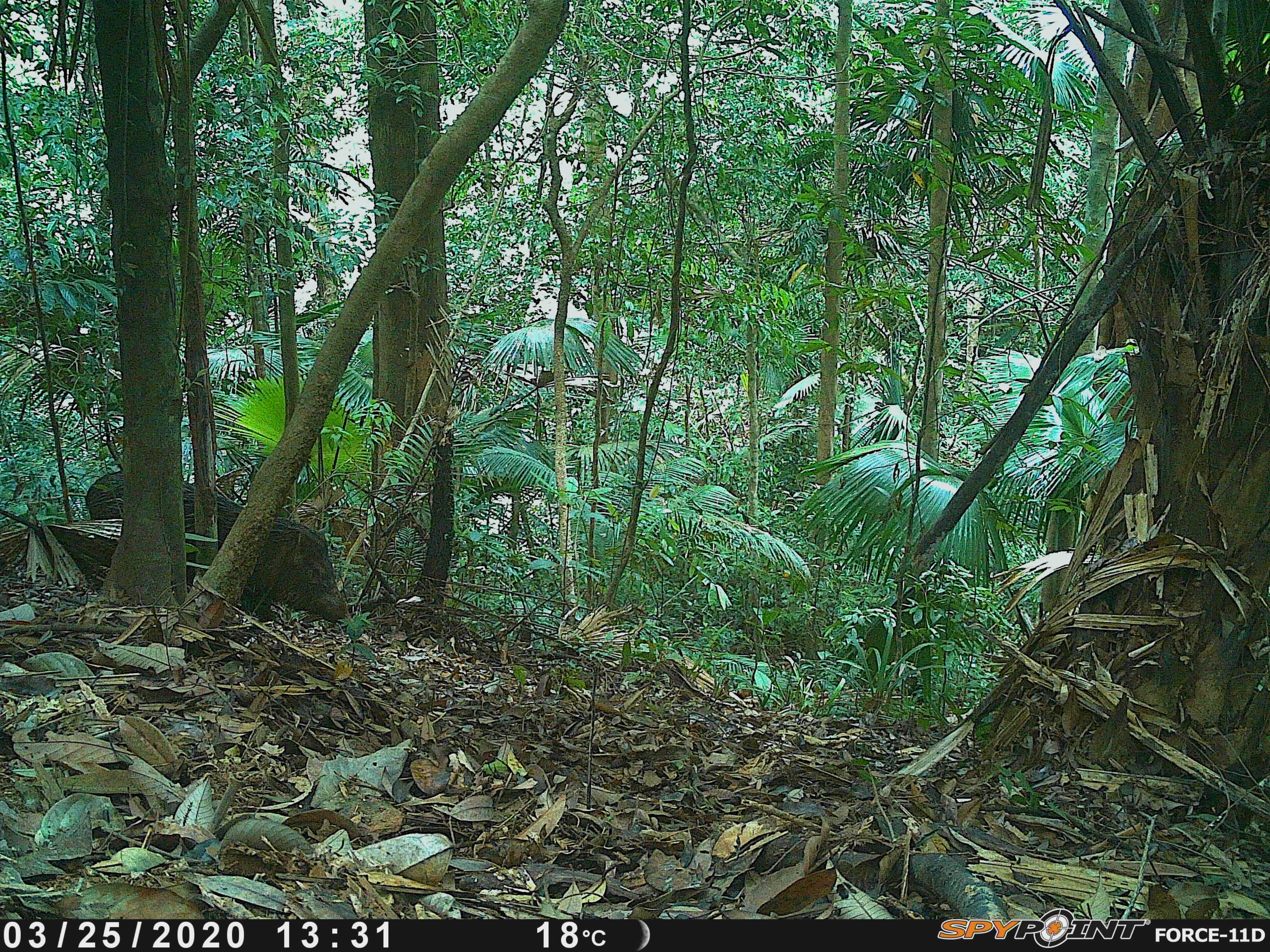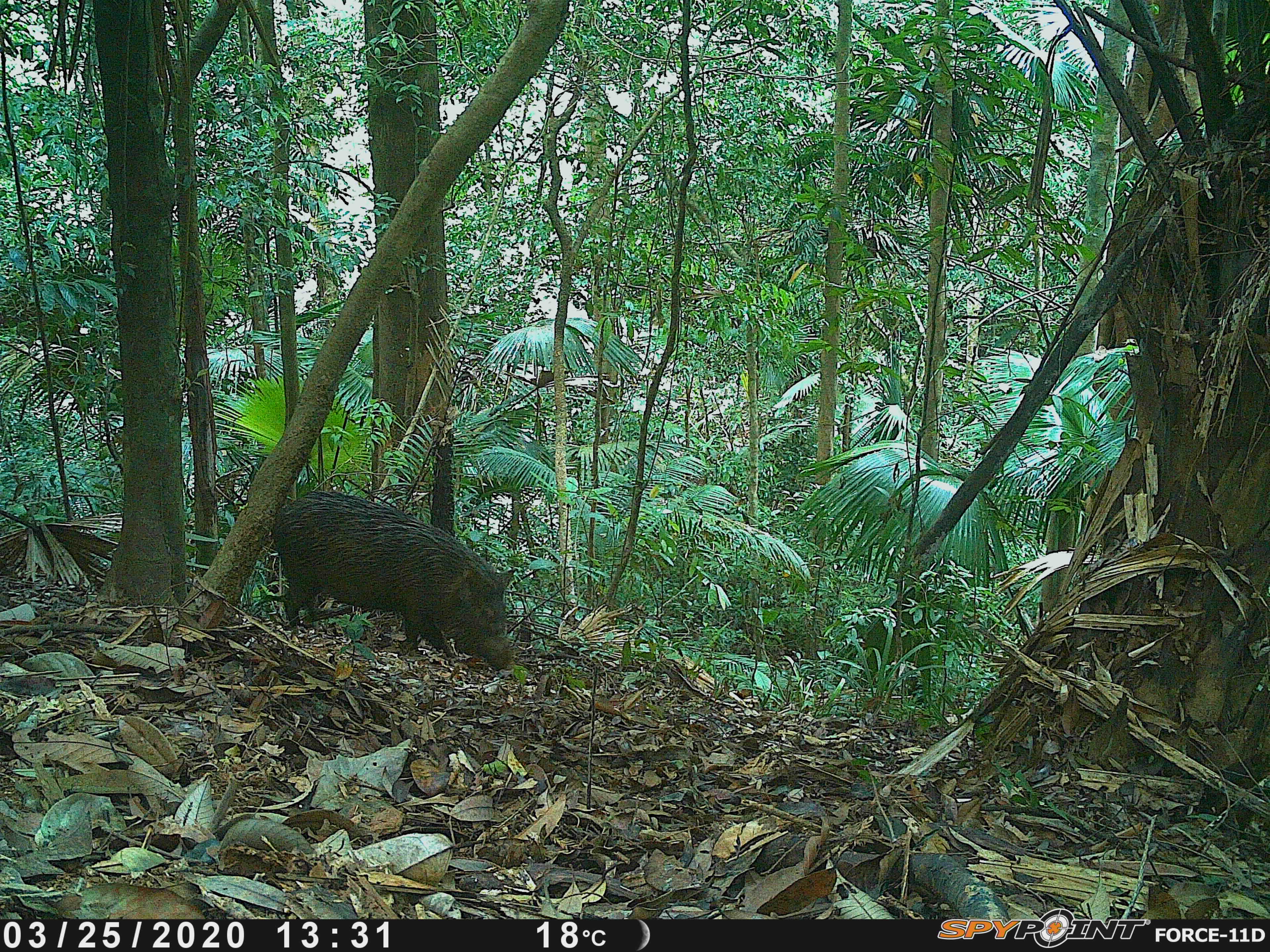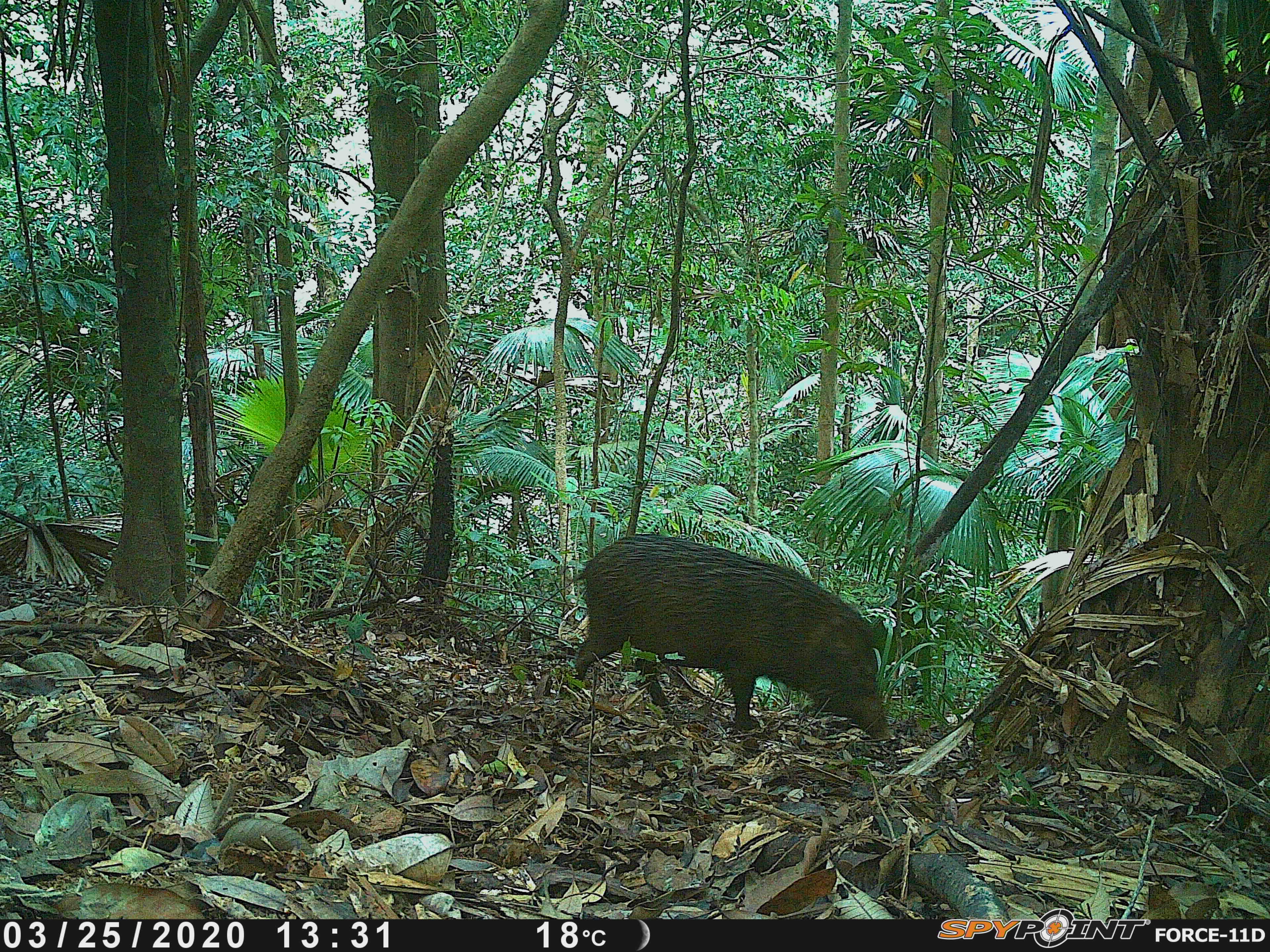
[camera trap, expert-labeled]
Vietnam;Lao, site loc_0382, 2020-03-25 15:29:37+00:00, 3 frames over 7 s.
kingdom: Animalia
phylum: Chordata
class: Mammalia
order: Artiodactyla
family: Suidae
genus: Sus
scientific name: Sus scrofa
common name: eurasian wild pig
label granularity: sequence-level